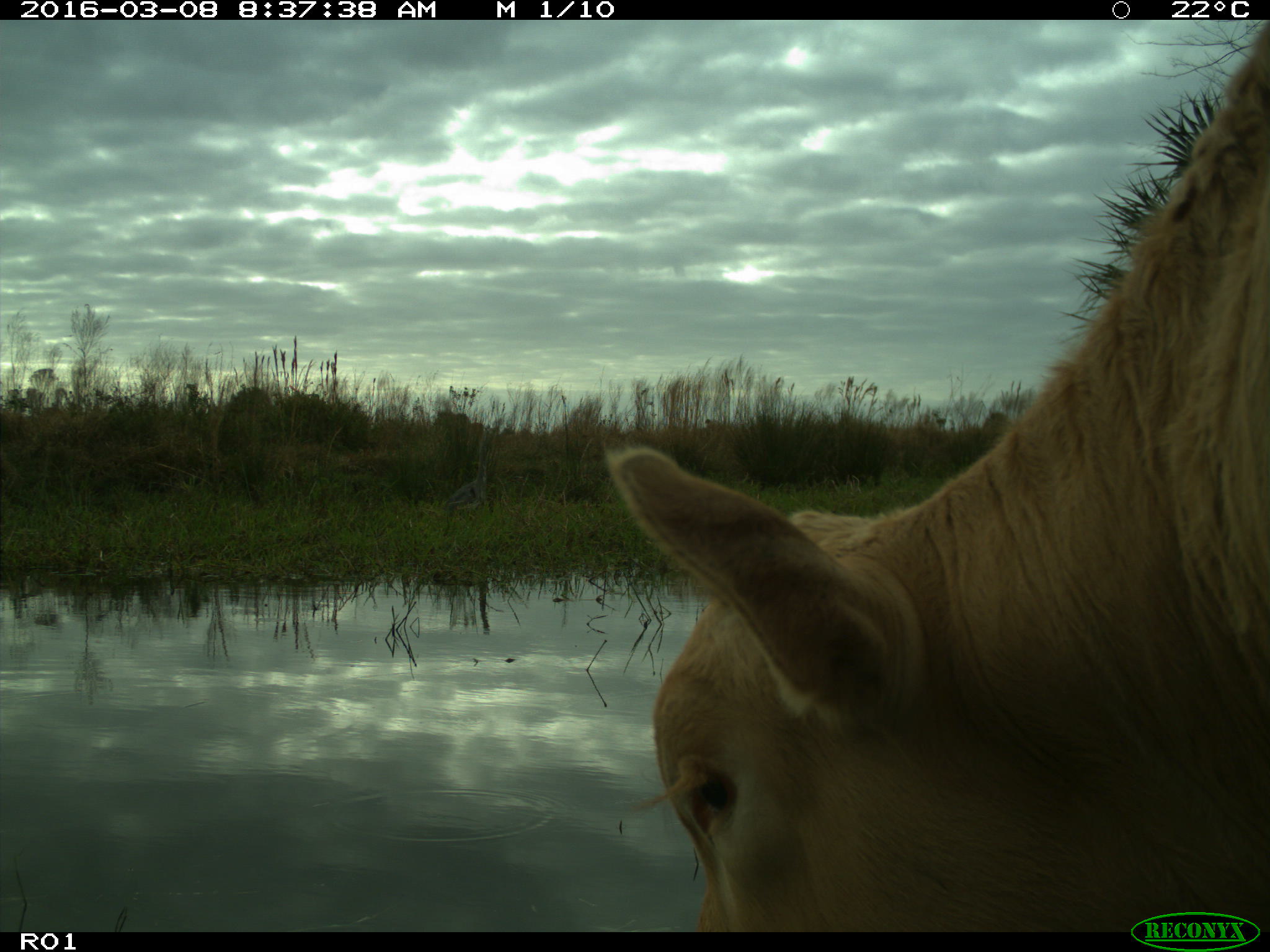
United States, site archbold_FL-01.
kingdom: Animalia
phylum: Chordata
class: Mammalia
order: Artiodactyla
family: Bovidae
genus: Bos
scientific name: Bos taurus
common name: domestic cow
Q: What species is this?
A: Bos taurus (domestic cow).